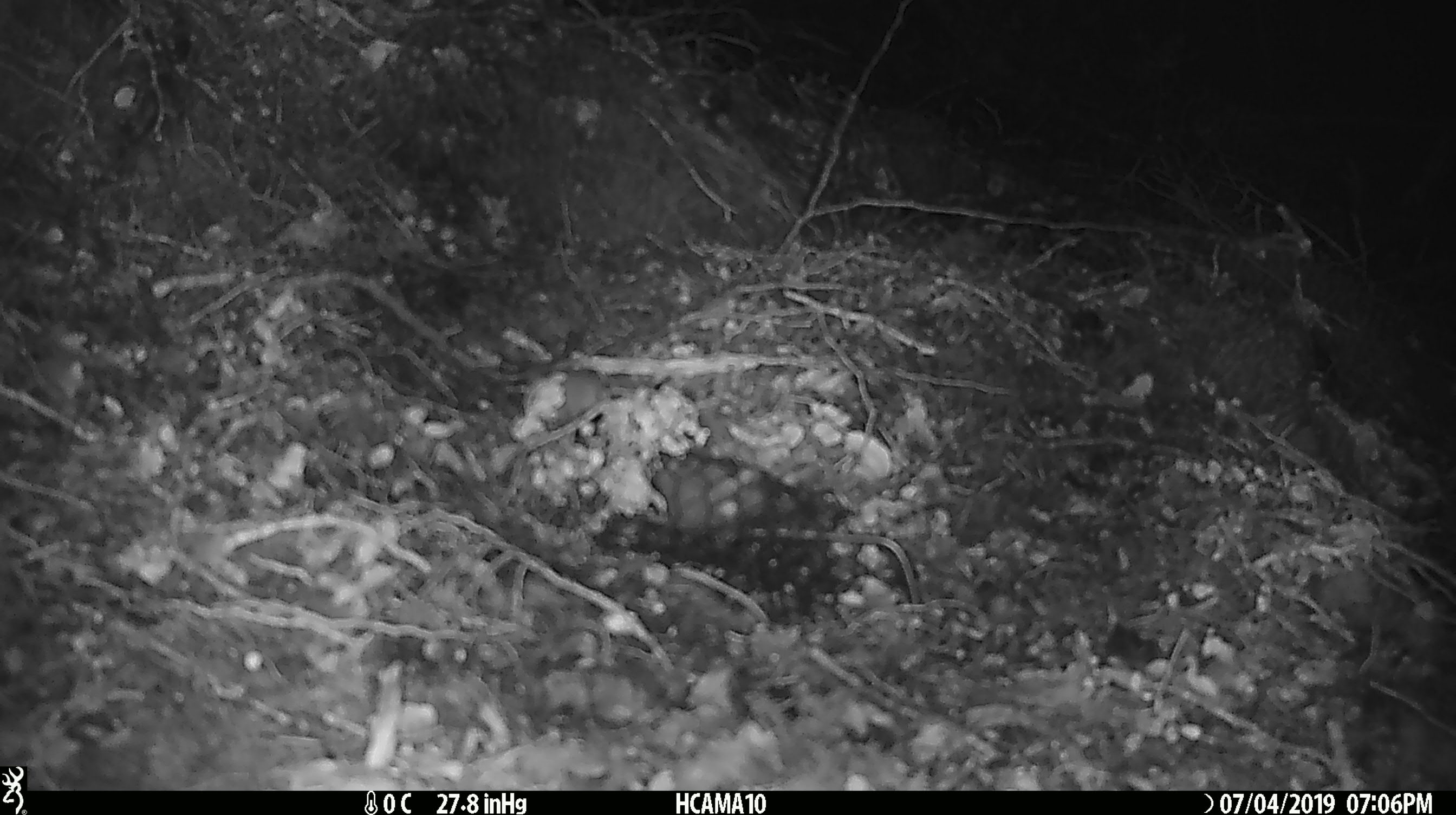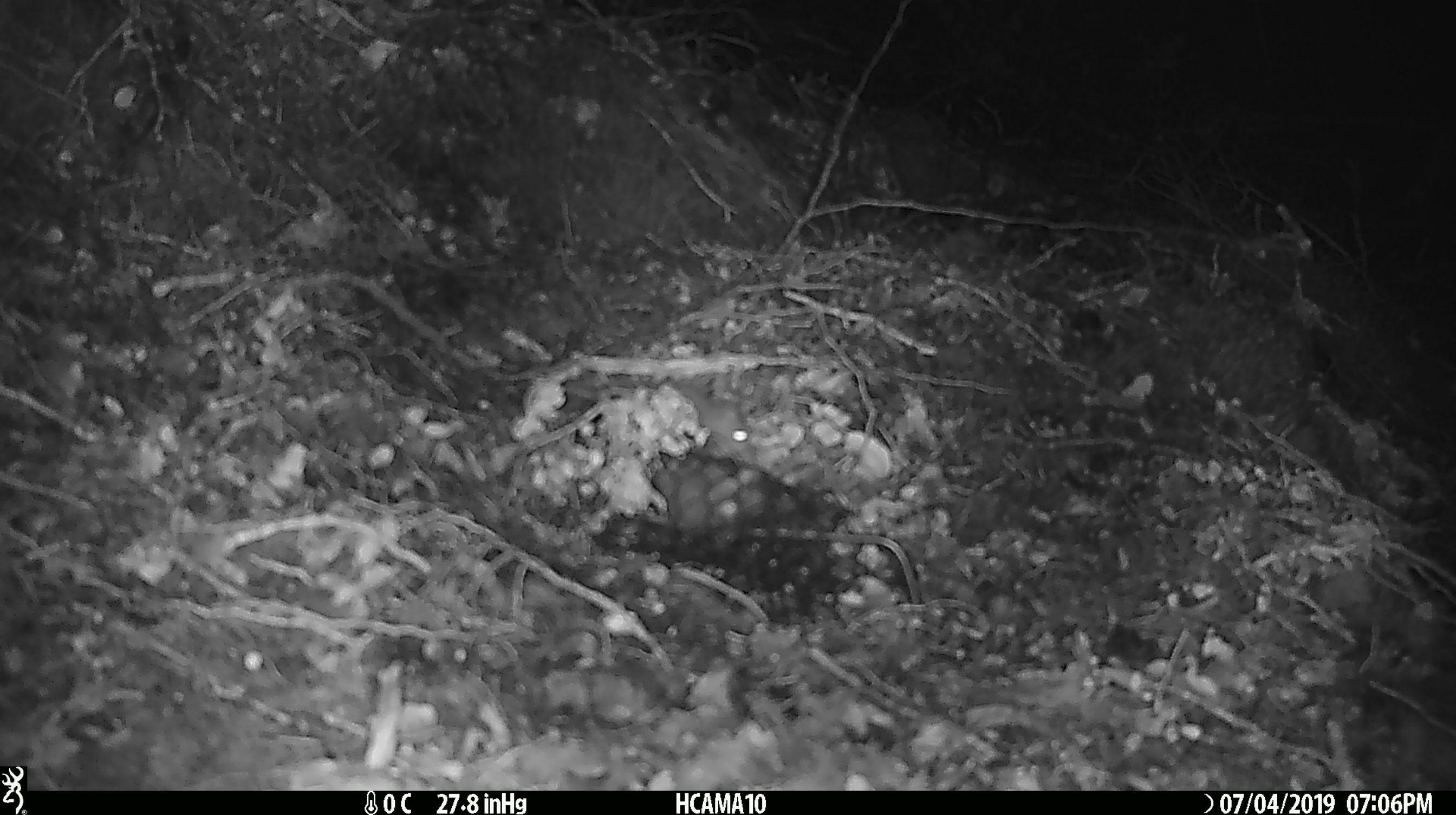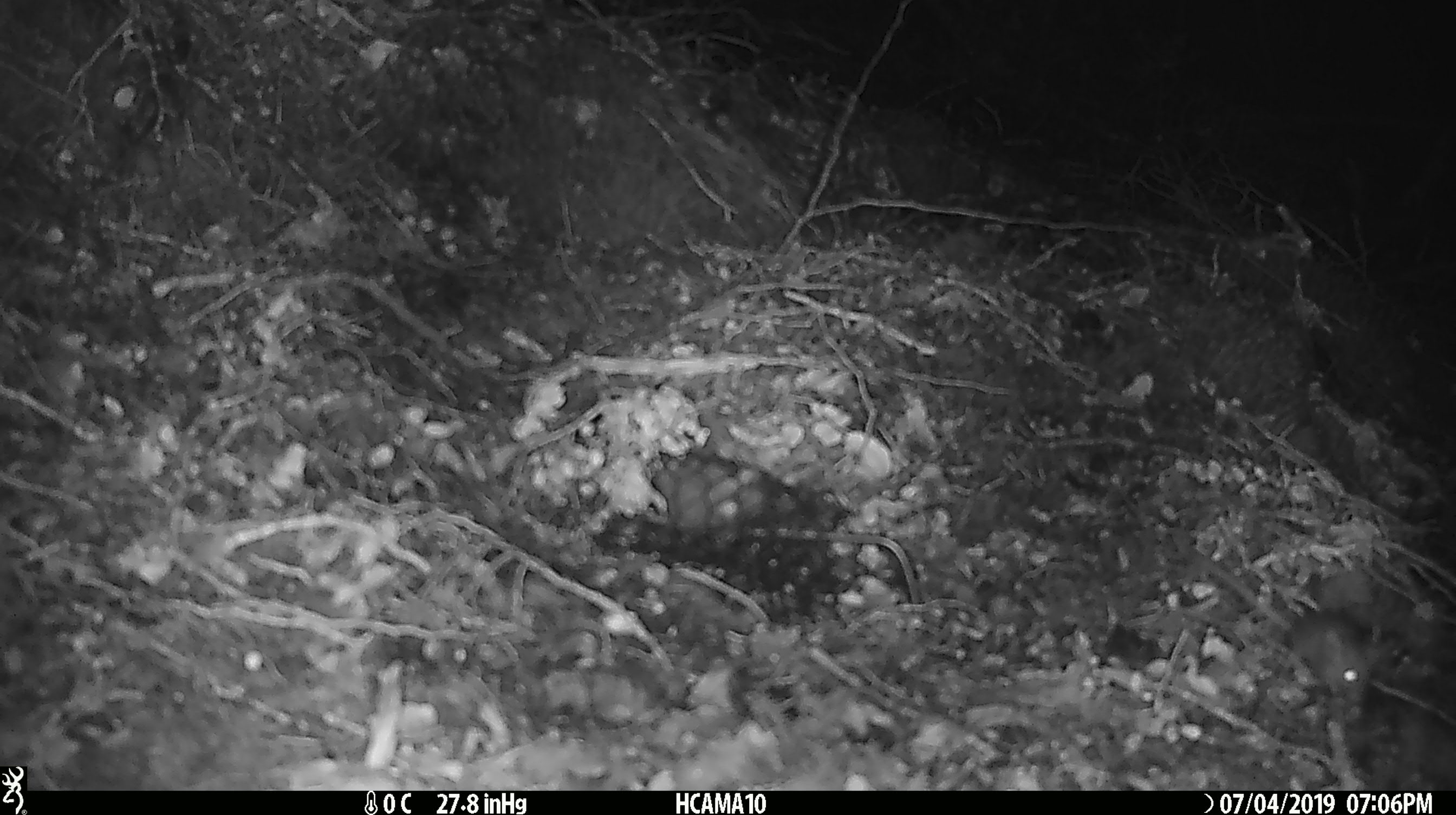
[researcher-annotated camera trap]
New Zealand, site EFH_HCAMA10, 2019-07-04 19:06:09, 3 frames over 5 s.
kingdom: Animalia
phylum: Chordata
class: Mammalia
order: Rodentia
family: Muridae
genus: Mus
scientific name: Mus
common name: mouse